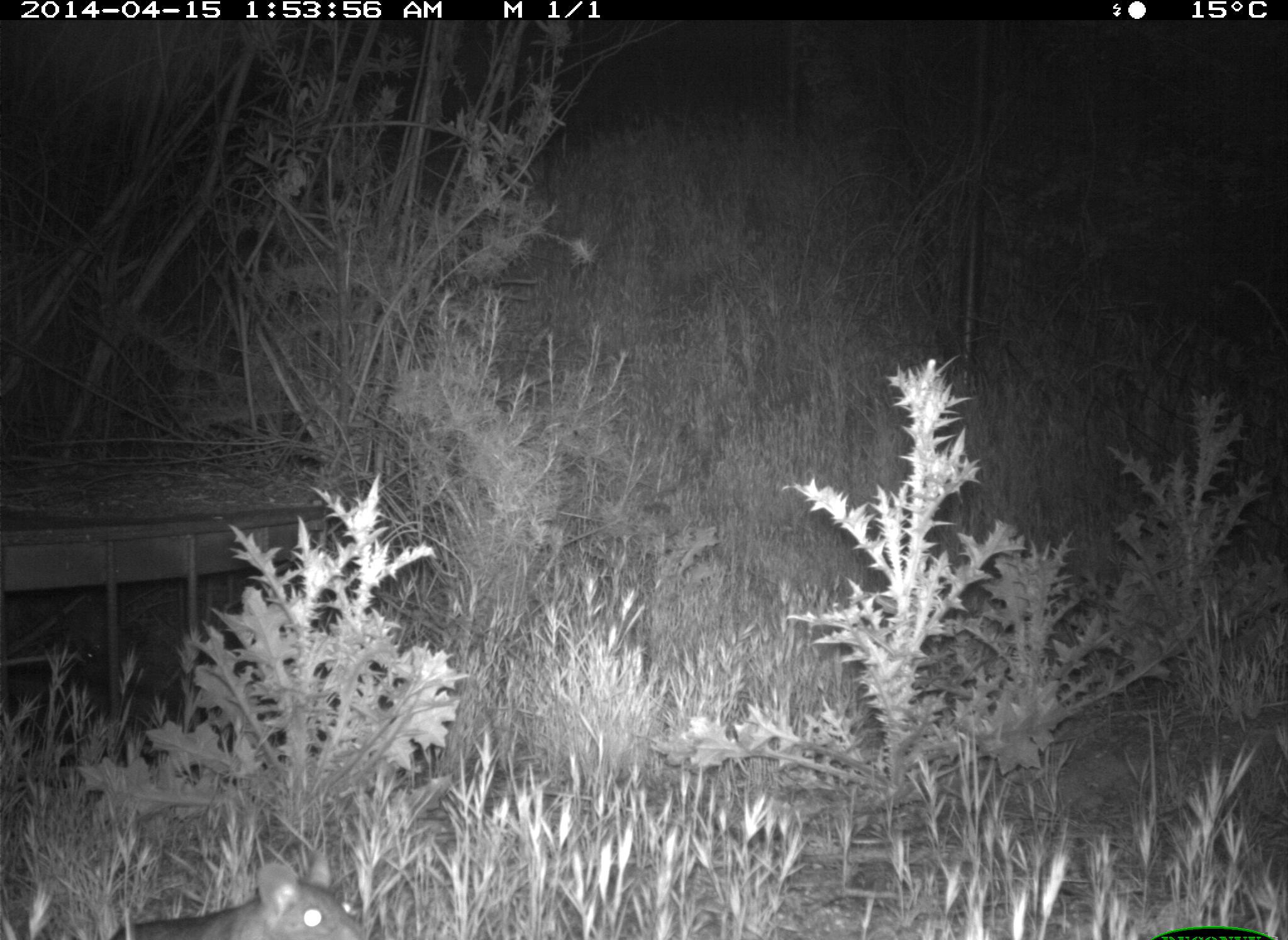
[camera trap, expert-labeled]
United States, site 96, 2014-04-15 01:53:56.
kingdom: Animalia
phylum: Chordata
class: Mammalia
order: Rodentia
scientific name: Rodentia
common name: rodent